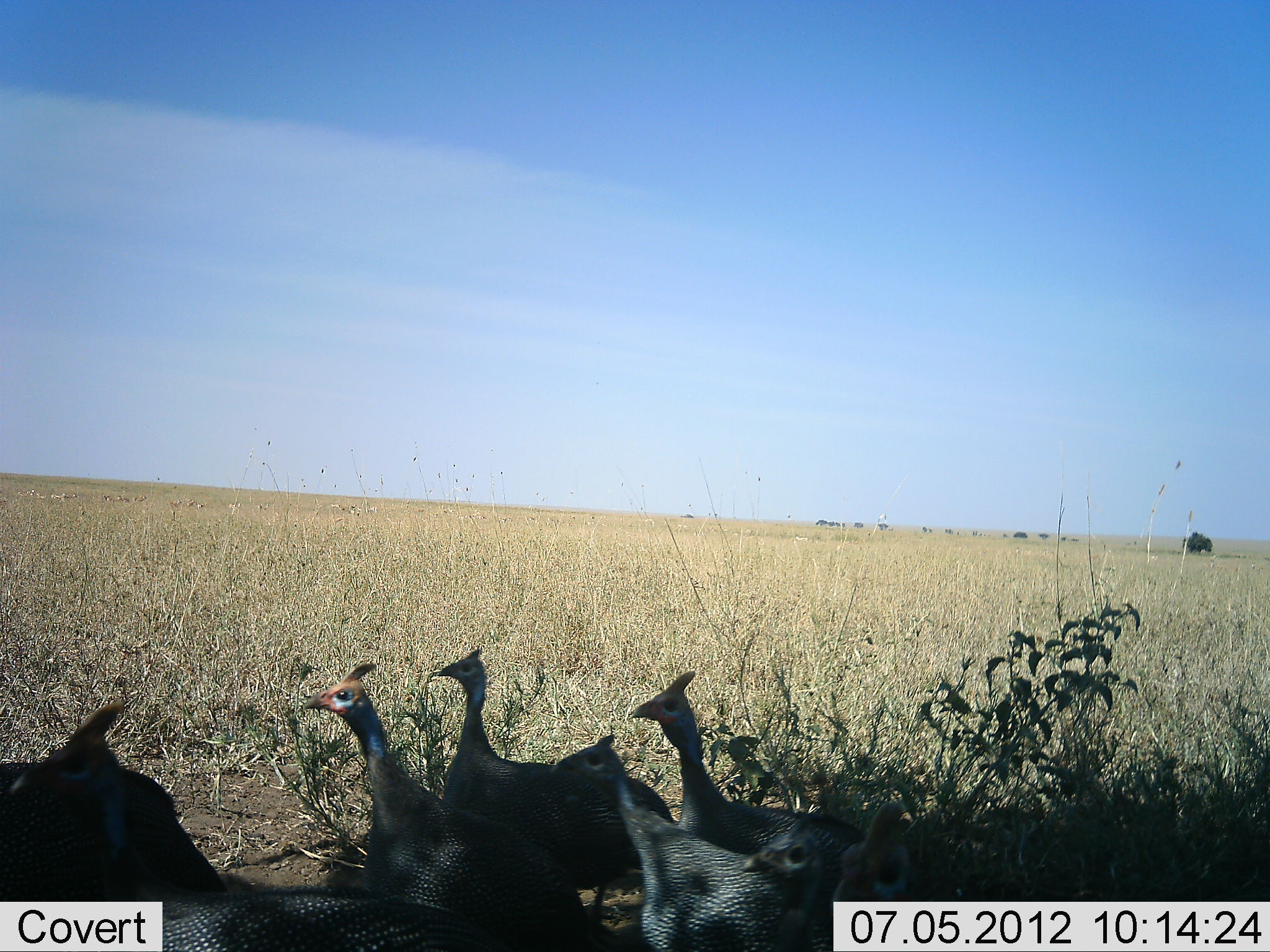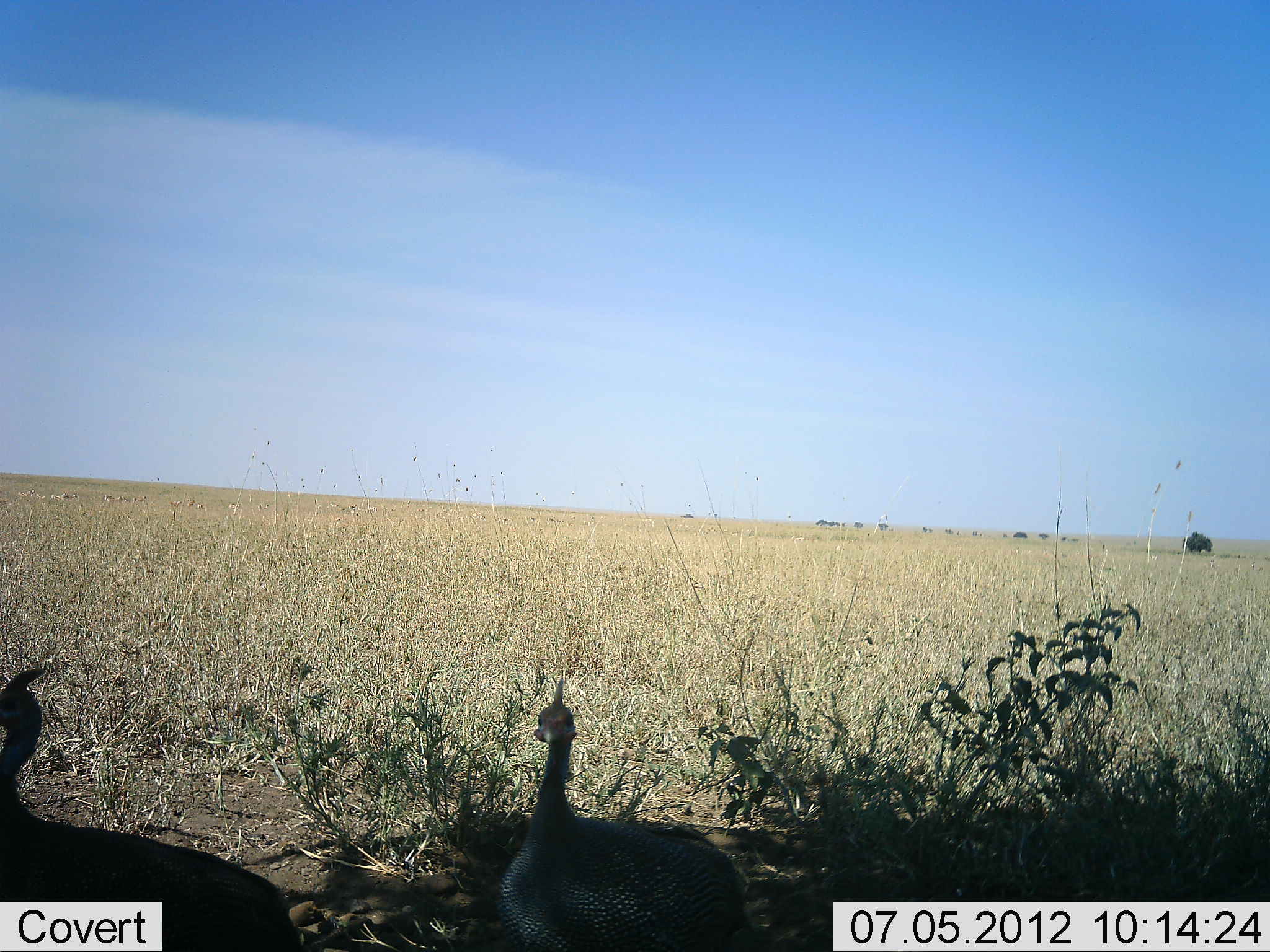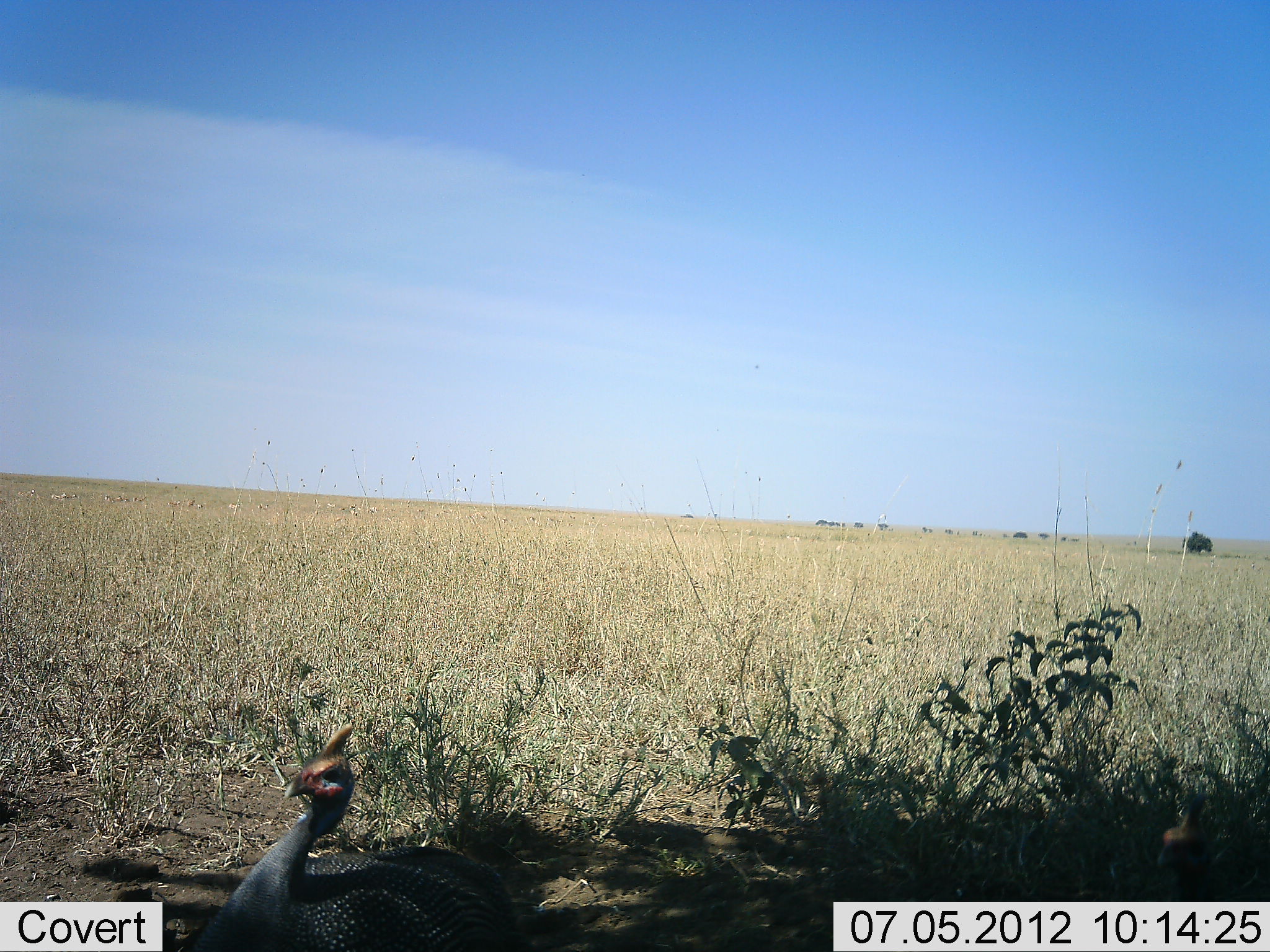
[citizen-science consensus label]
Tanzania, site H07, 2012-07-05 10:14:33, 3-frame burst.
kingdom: Animalia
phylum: Chordata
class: Aves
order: Galliformes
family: Numididae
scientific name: Numididae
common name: guinea fowl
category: guineafowl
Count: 6.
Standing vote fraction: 20%.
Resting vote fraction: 0%.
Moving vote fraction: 80%.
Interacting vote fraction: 0%.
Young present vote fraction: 0%.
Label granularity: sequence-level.